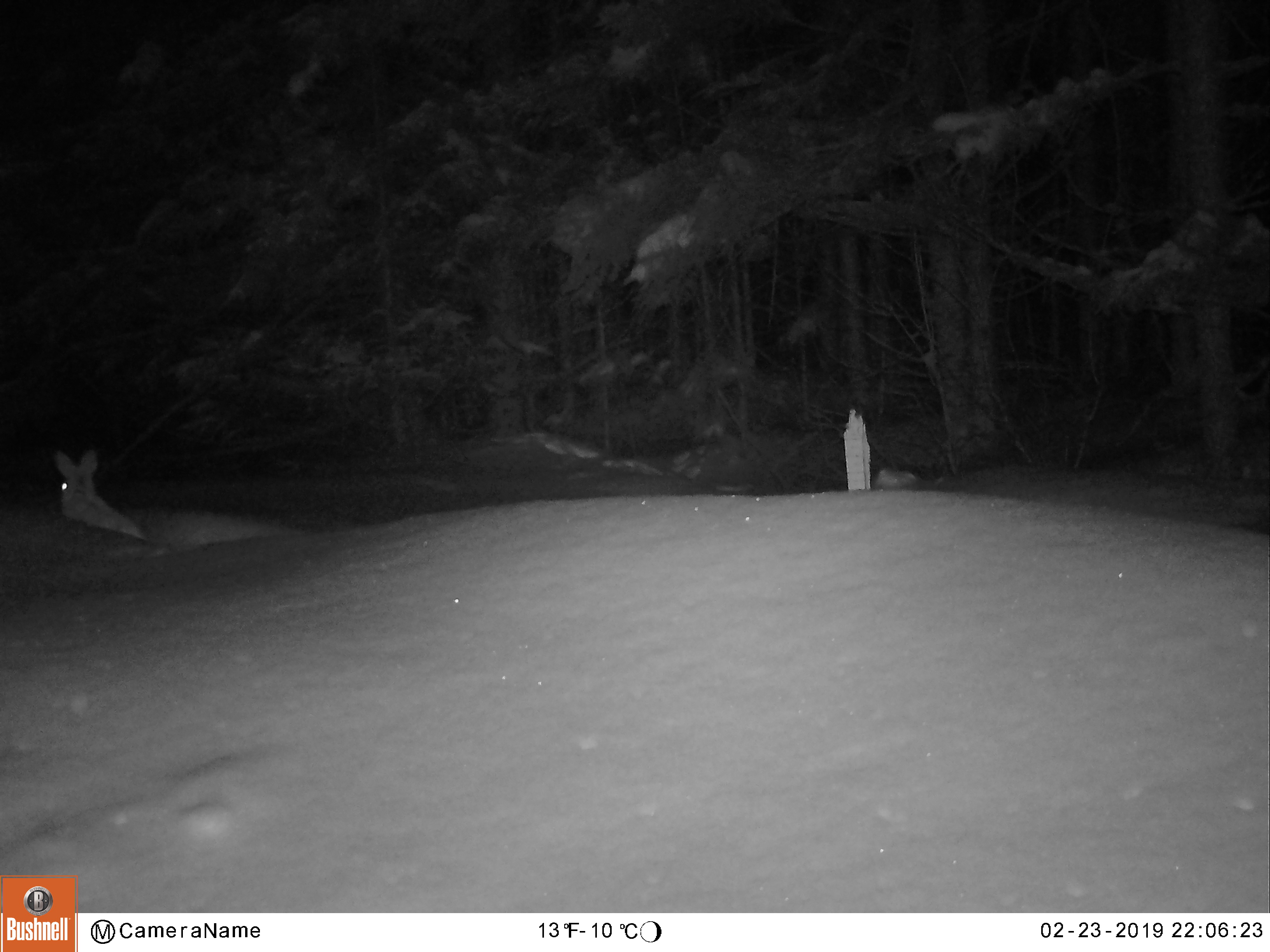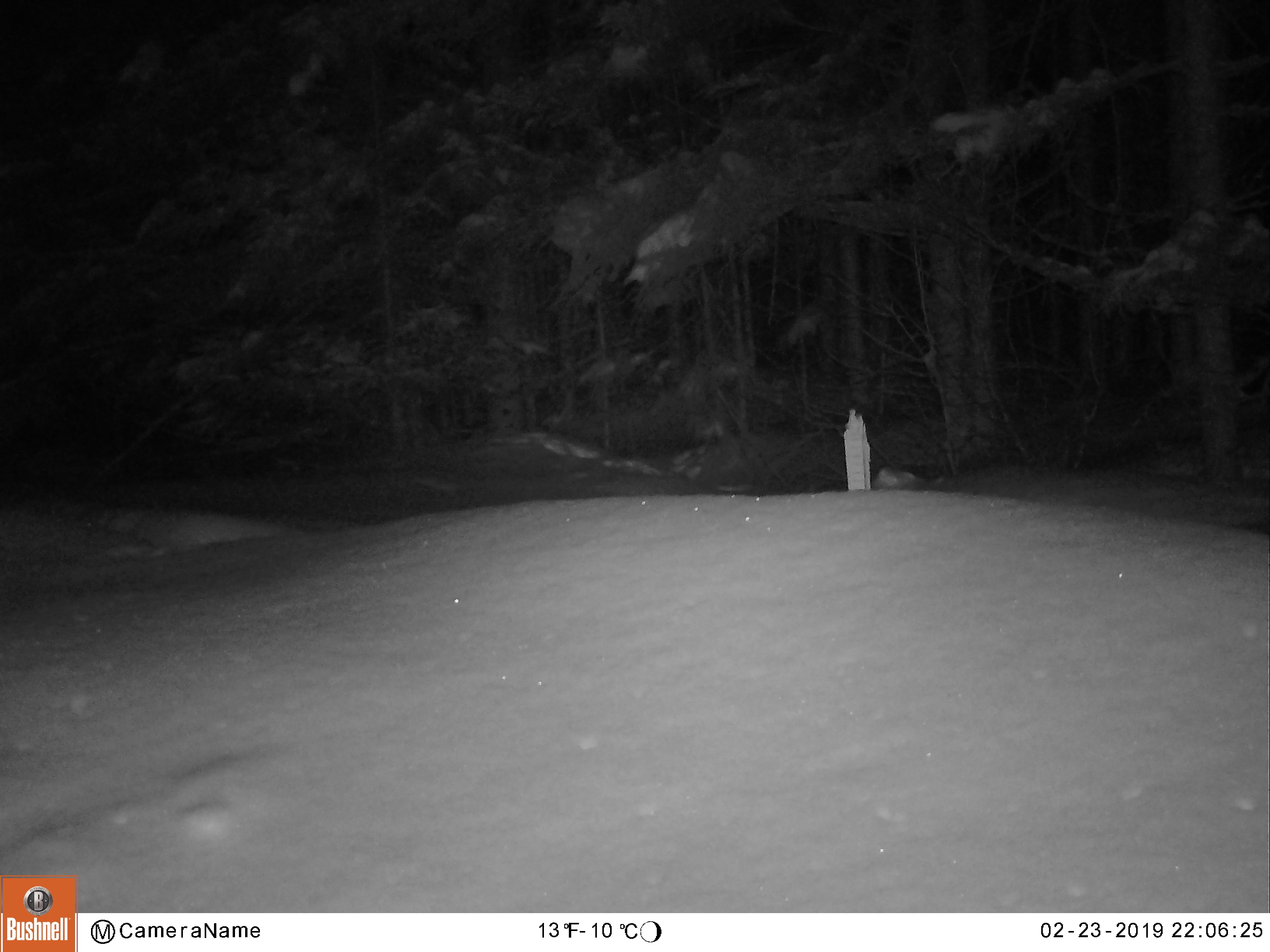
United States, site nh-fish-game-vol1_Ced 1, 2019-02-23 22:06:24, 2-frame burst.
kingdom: Animalia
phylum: Chordata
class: Mammalia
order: Lagomorpha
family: Leporidae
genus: Lepus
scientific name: Lepus americanus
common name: snowshoe hare